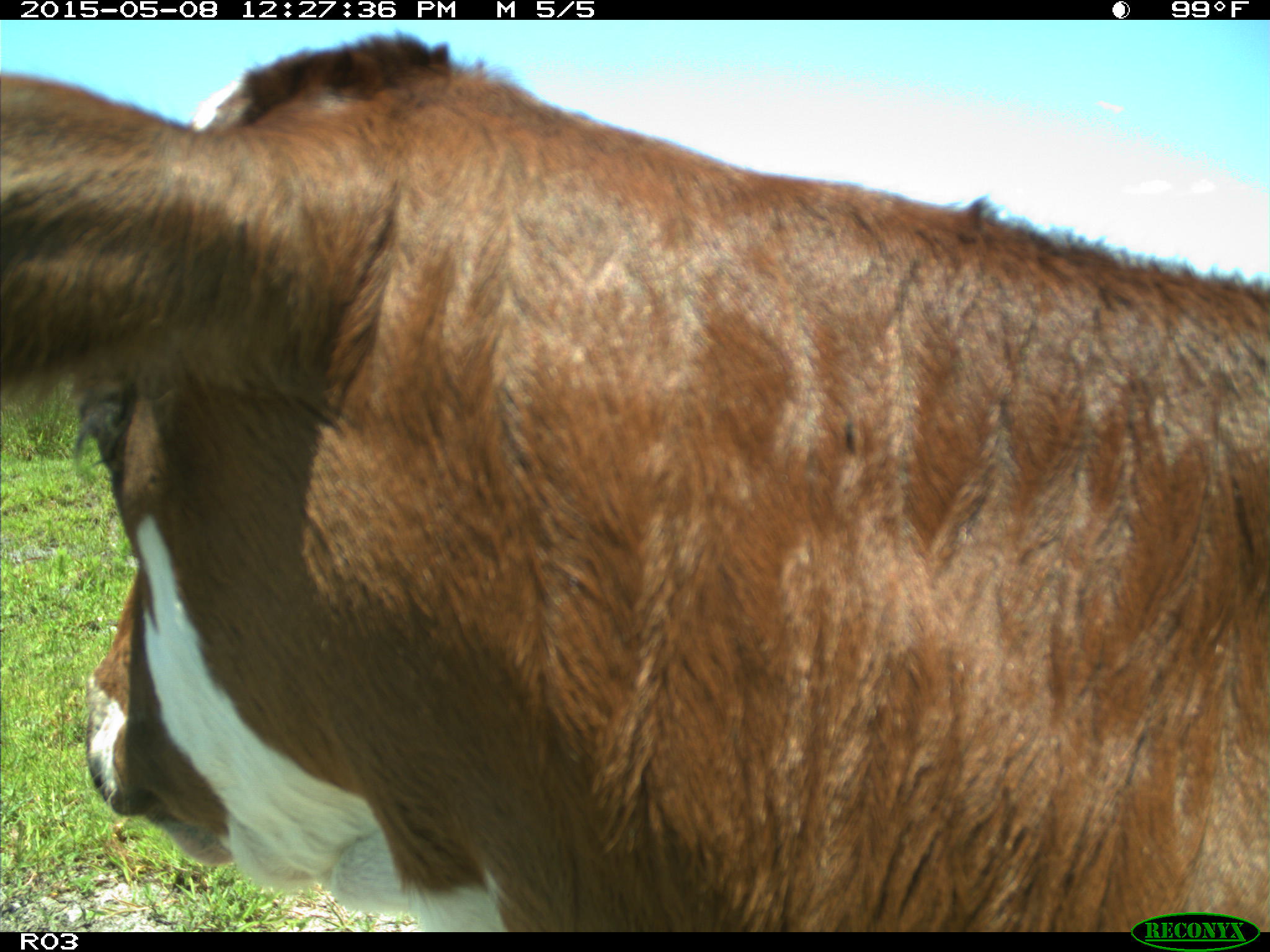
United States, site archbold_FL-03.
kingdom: Animalia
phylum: Chordata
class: Mammalia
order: Artiodactyla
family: Bovidae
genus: Bos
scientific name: Bos taurus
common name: domestic cow